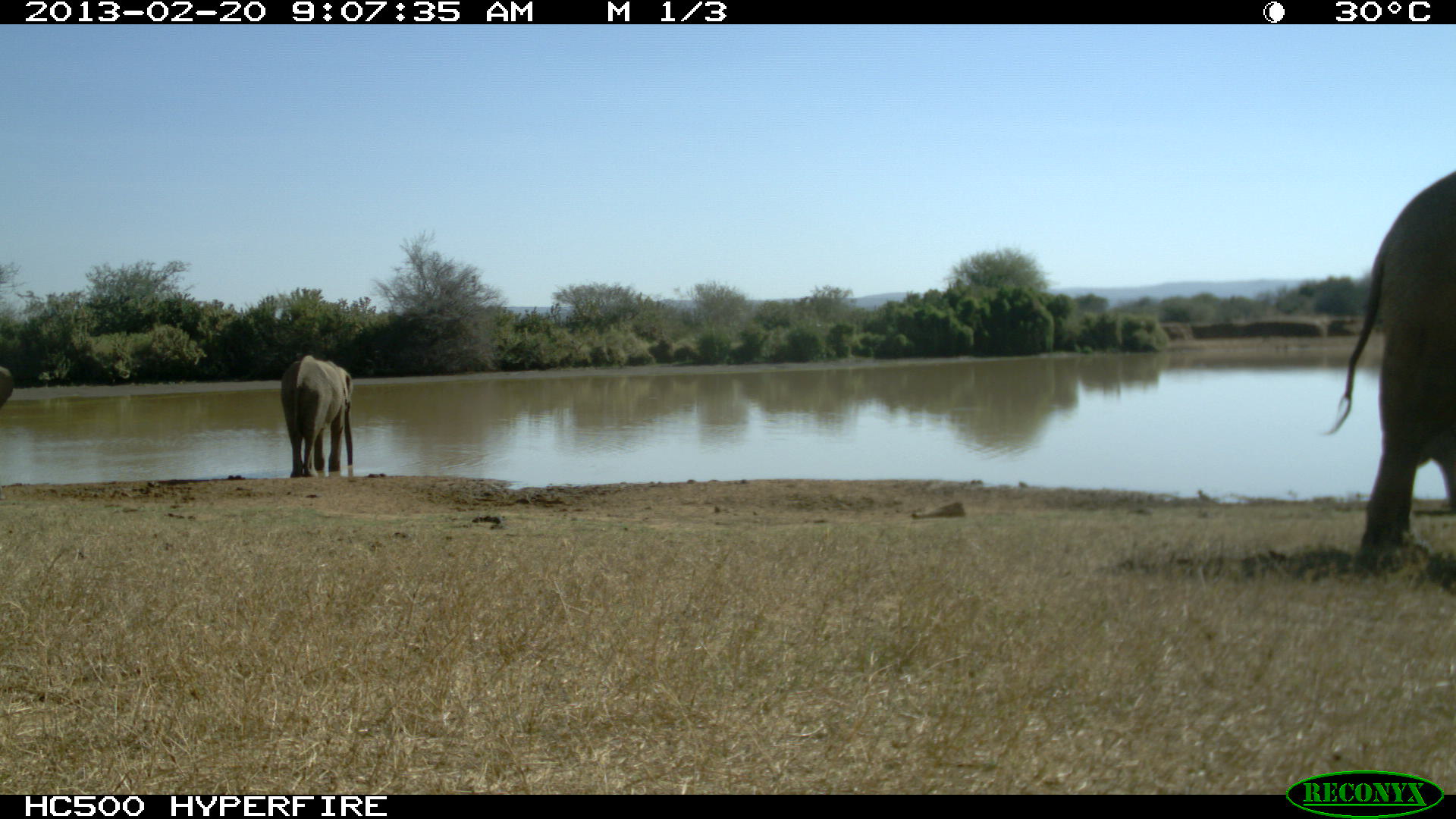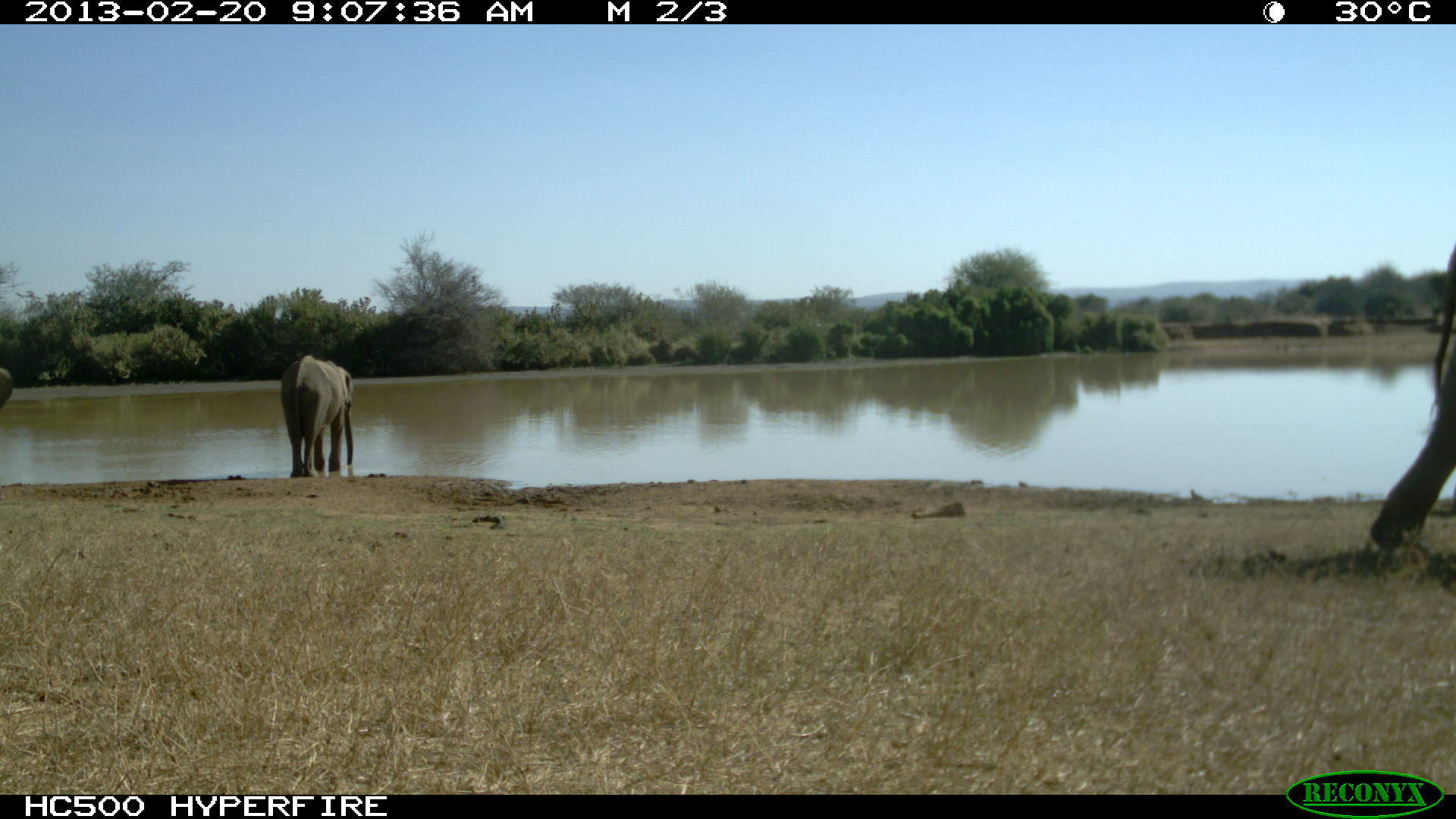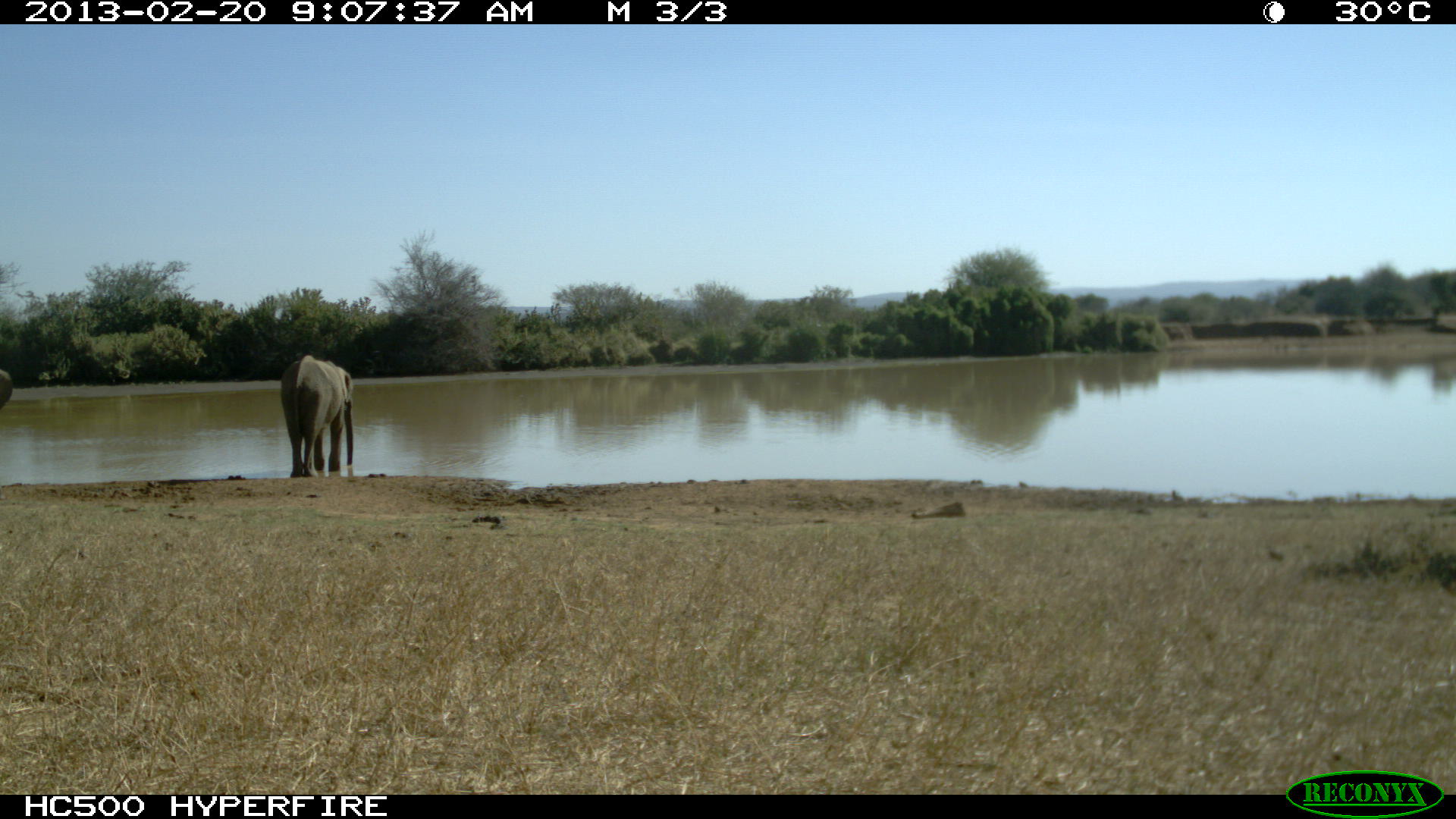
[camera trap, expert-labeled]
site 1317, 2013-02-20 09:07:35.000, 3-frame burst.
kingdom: Animalia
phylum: Chordata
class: Mammalia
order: Proboscidea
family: Elephantidae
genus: Loxodonta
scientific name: Loxodonta africana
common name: african bush elephant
Loxodonta africana (african bush elephant), count 3.